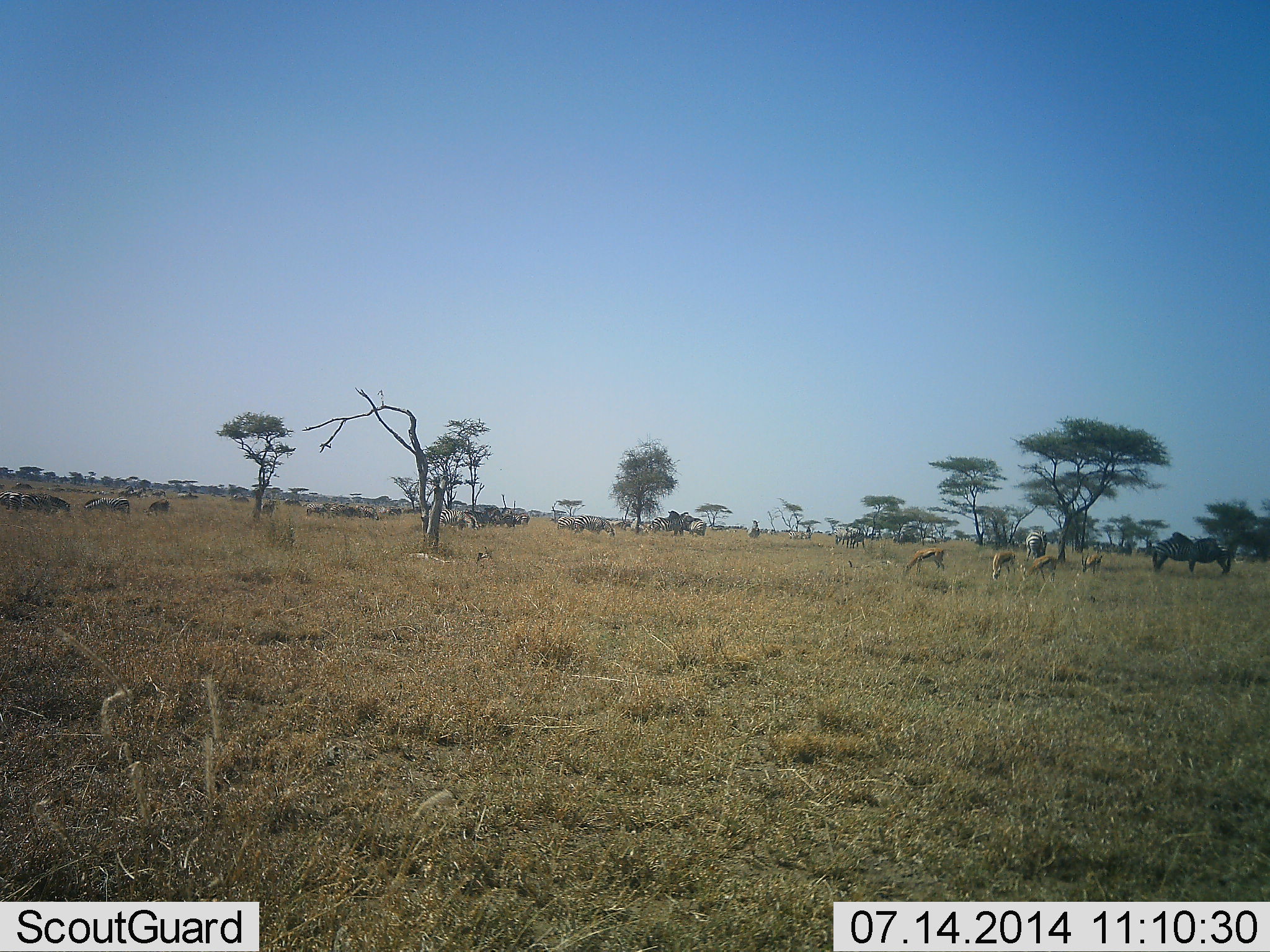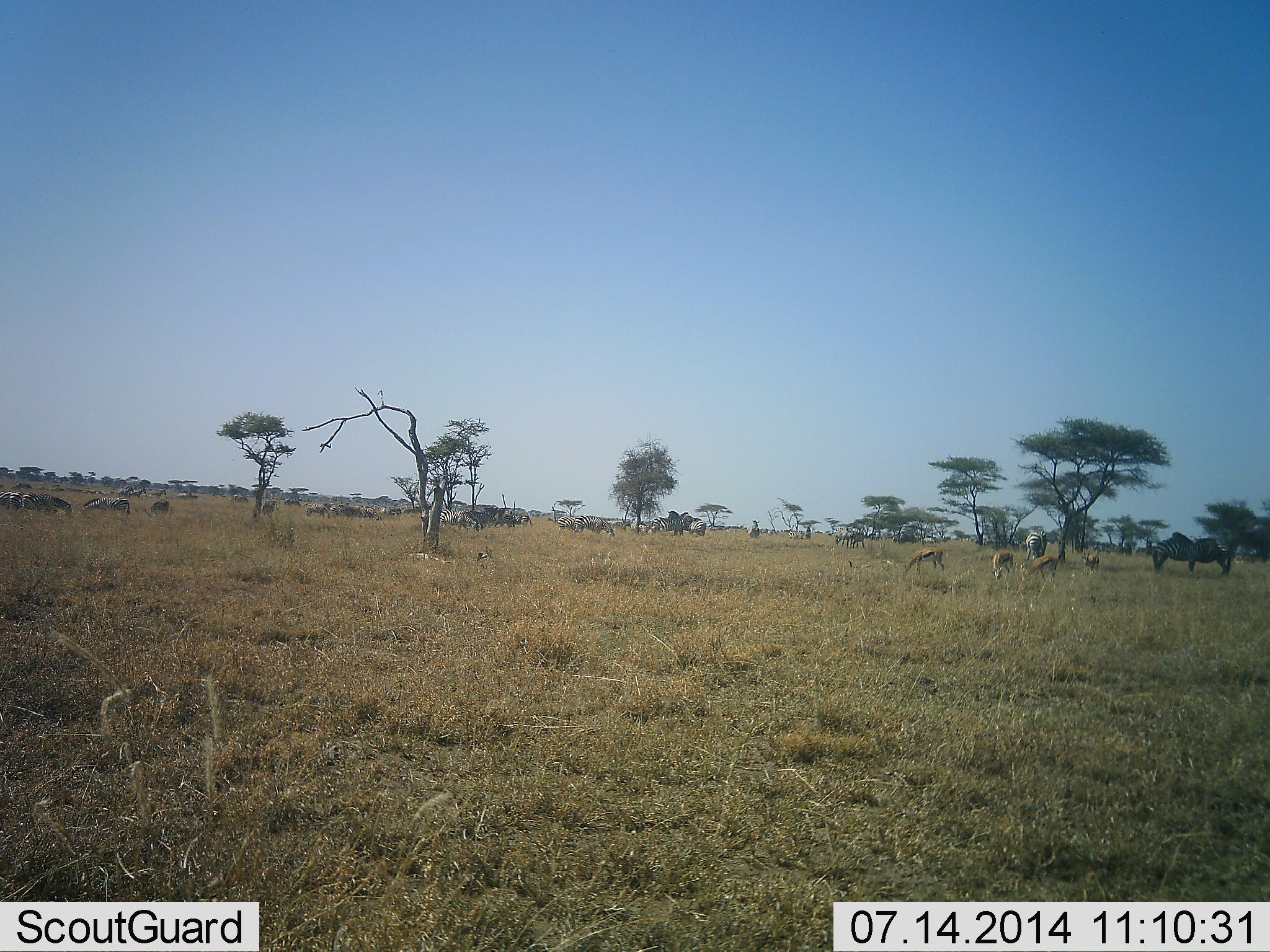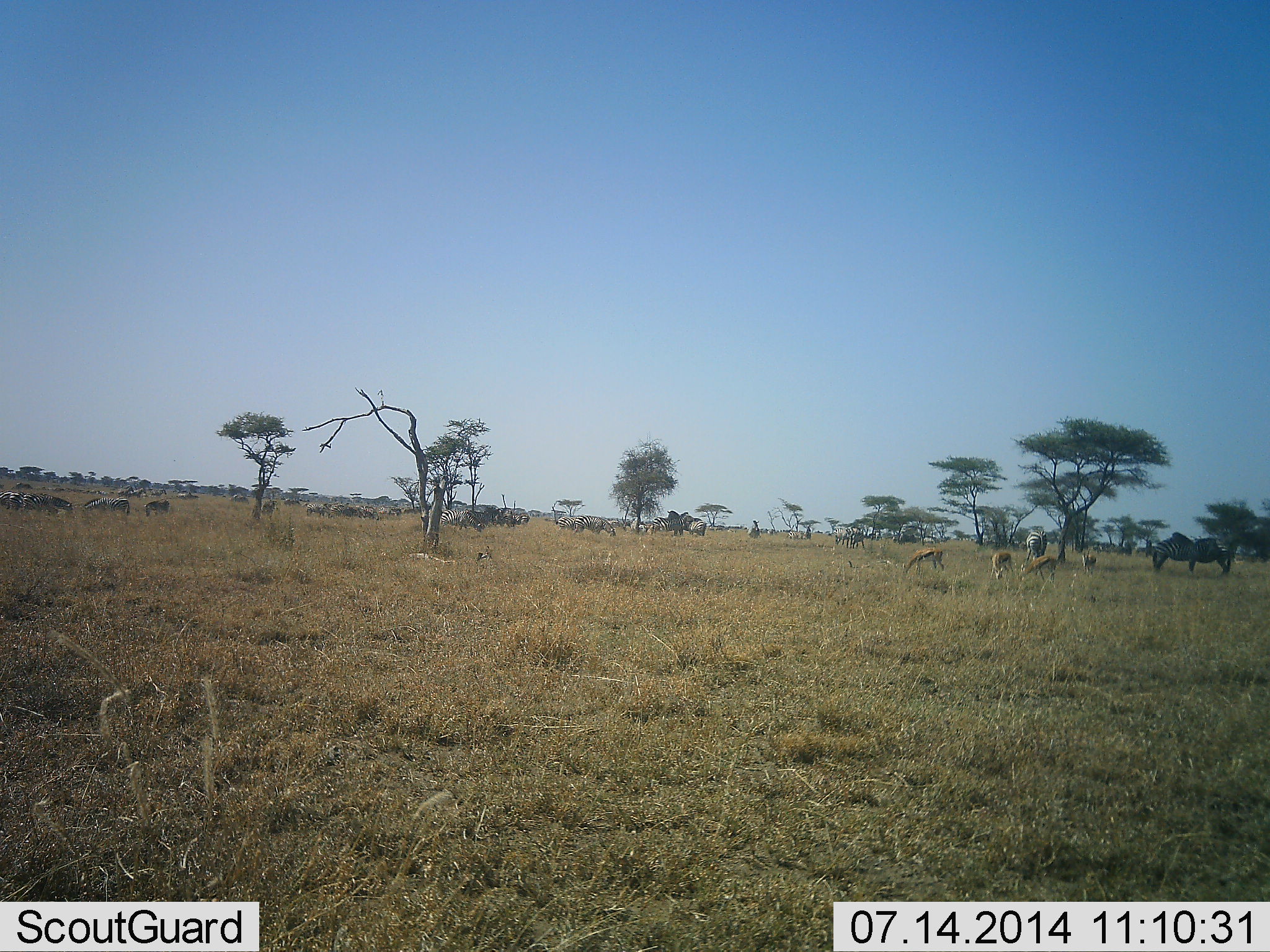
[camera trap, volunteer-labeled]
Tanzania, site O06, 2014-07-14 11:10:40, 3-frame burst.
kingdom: Animalia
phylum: Chordata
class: Mammalia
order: Artiodactyla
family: Bovidae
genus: Eudorcas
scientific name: Eudorcas thomsonii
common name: thomson's gazelle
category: gazellethomsons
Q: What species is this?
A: Gazellethomsons (thomson's gazelle) (Eudorcas thomsonii).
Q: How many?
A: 4.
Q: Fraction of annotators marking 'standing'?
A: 29%.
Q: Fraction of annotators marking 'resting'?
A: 0%.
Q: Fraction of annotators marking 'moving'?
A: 7%.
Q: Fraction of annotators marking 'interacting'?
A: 0%.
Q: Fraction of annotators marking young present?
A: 0%.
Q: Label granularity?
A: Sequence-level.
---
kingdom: Animalia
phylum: Chordata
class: Mammalia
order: Perissodactyla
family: Equidae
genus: Equus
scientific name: Equus quagga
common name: plains zebra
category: zebra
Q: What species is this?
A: Zebra (plains zebra) (Equus quagga).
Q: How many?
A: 11-50.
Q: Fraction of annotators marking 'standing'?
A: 67%.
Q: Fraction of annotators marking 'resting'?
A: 8%.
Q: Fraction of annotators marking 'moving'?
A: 17%.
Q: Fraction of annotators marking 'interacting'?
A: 8%.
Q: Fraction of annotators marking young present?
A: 0%.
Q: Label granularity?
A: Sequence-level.